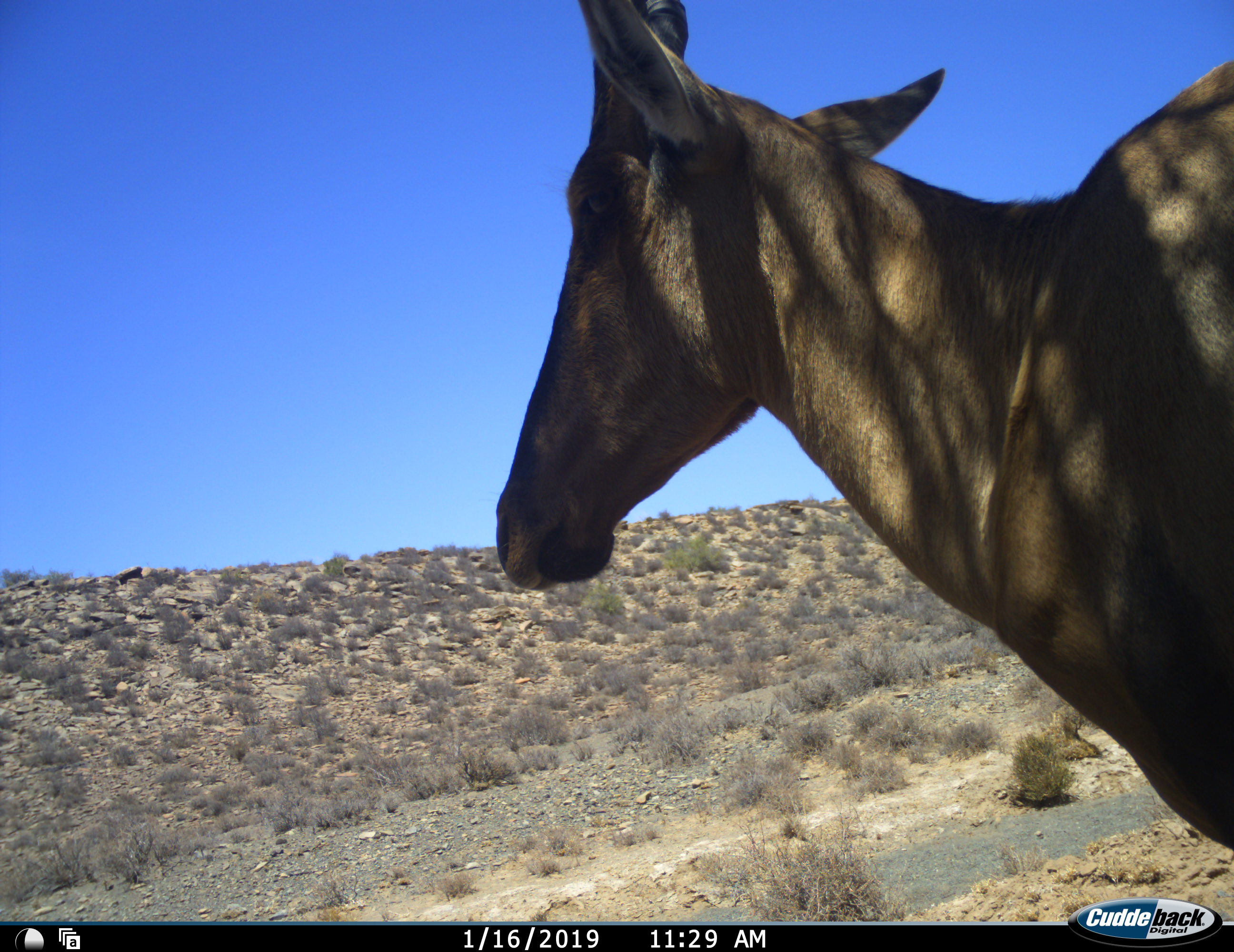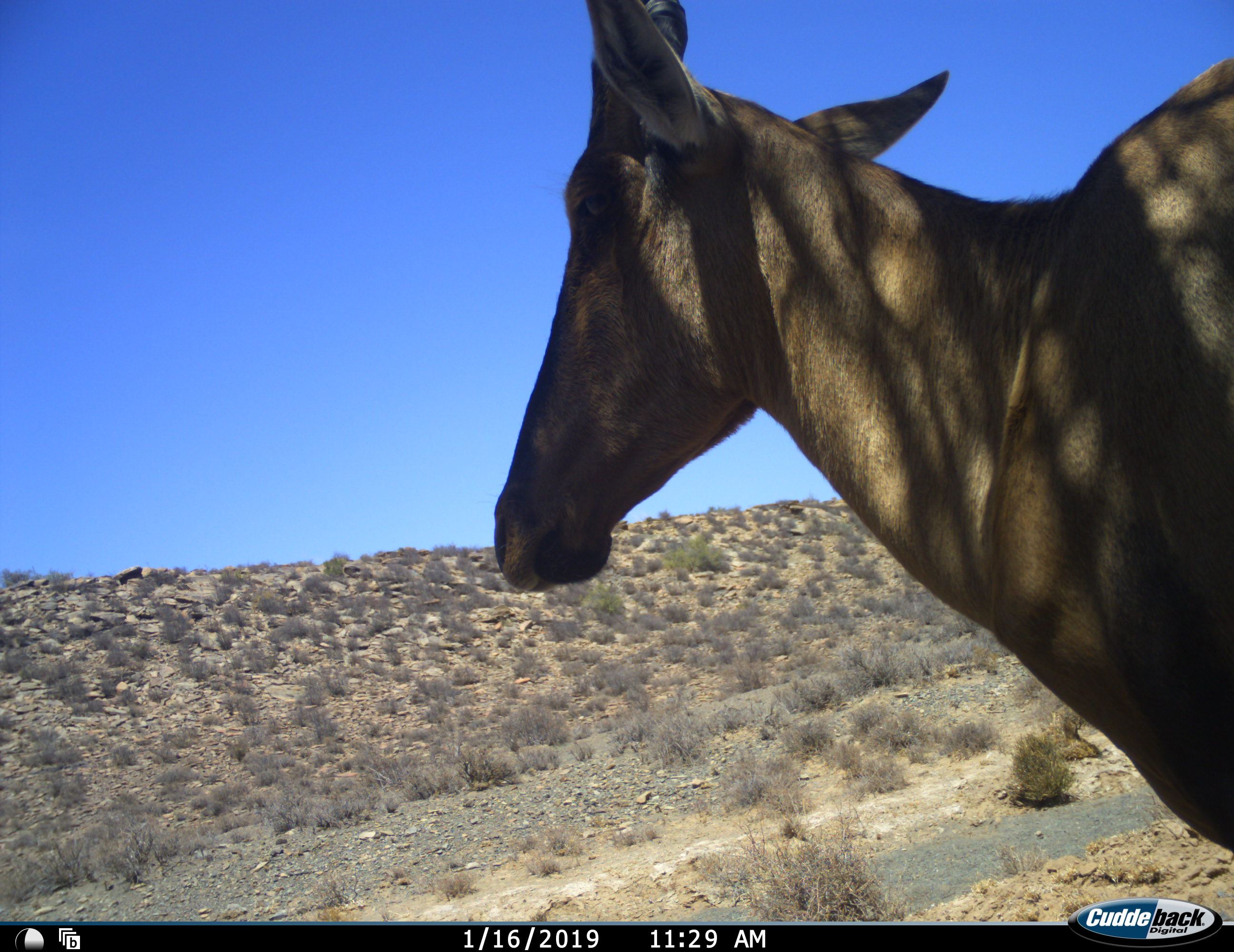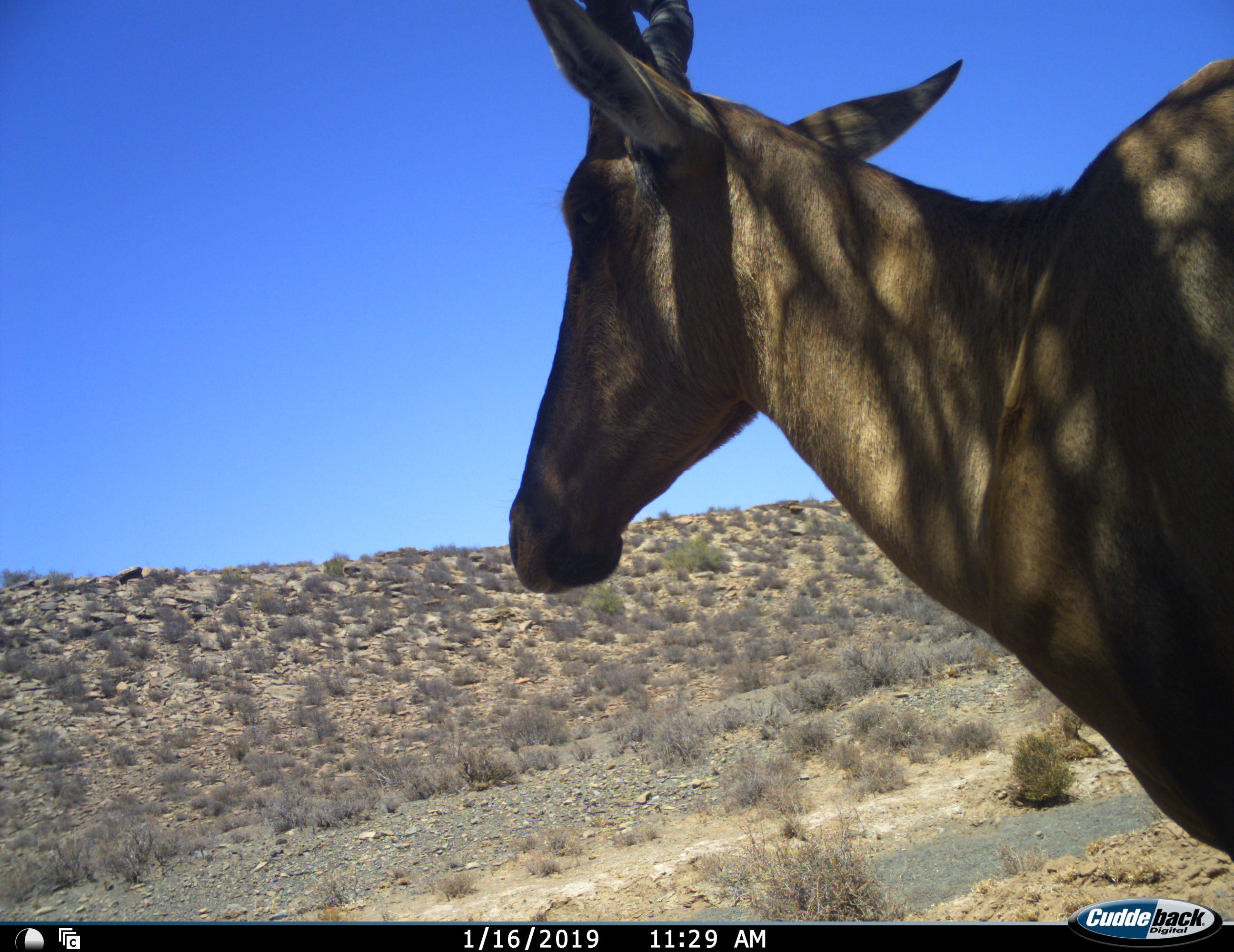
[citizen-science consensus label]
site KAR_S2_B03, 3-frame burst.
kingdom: Animalia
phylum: Chordata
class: Mammalia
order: Artiodactyla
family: Bovidae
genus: Alcelaphus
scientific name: Alcelaphus buselaphus caama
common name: red hartebeest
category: hartebeestred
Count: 1.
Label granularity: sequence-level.